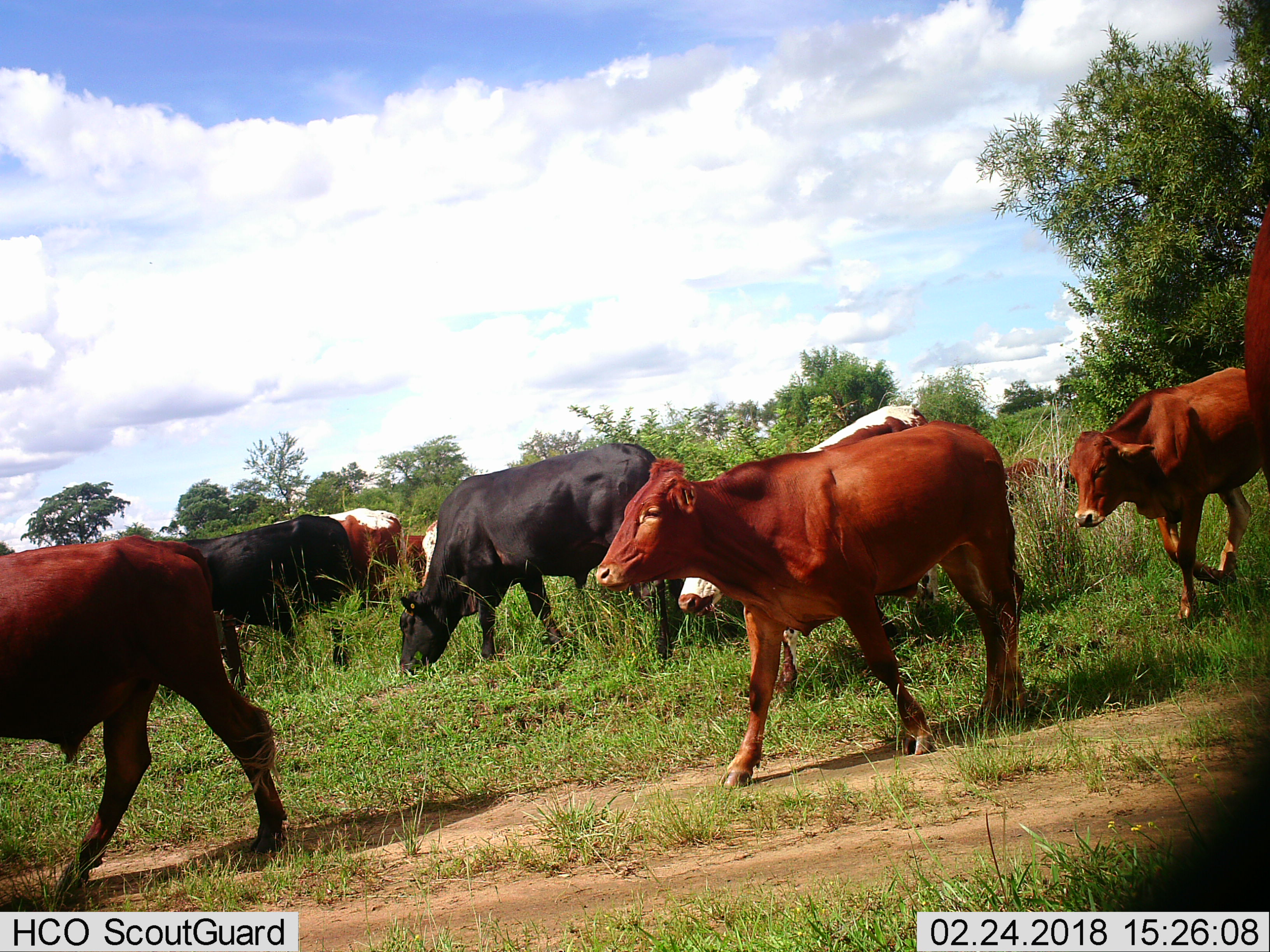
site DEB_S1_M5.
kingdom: Animalia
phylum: Chordata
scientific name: Vertebrata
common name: domestic animal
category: domesticanimal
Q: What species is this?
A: Domesticanimal (domestic animal) (Vertebrata).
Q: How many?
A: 10.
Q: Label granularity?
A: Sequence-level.